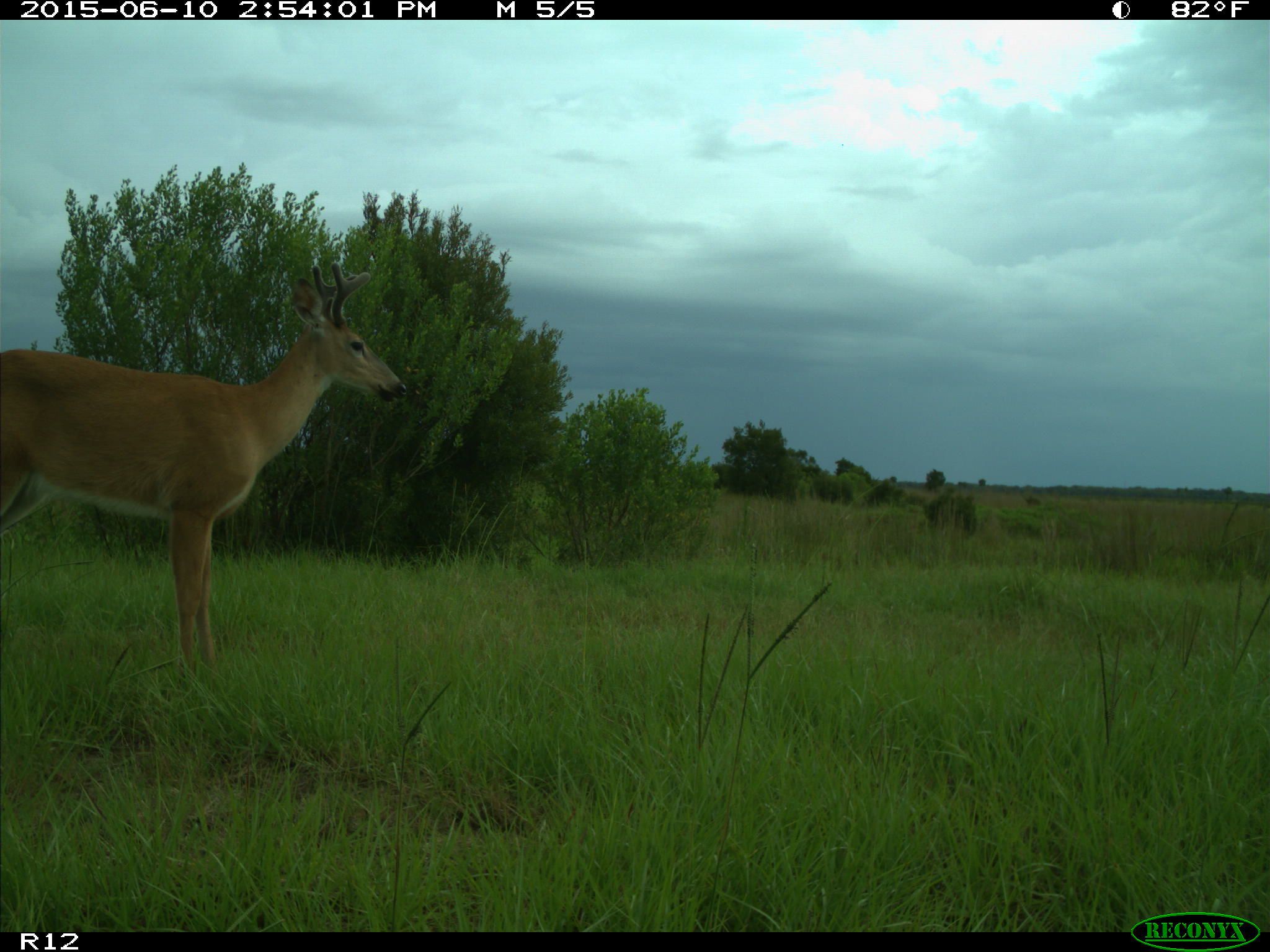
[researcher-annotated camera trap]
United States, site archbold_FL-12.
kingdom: Animalia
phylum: Chordata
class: Mammalia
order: Artiodactyla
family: Cervidae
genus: Odocoileus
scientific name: Odocoileus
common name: deer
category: unidentified deer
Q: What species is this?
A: Unidentified deer (deer) (Odocoileus).